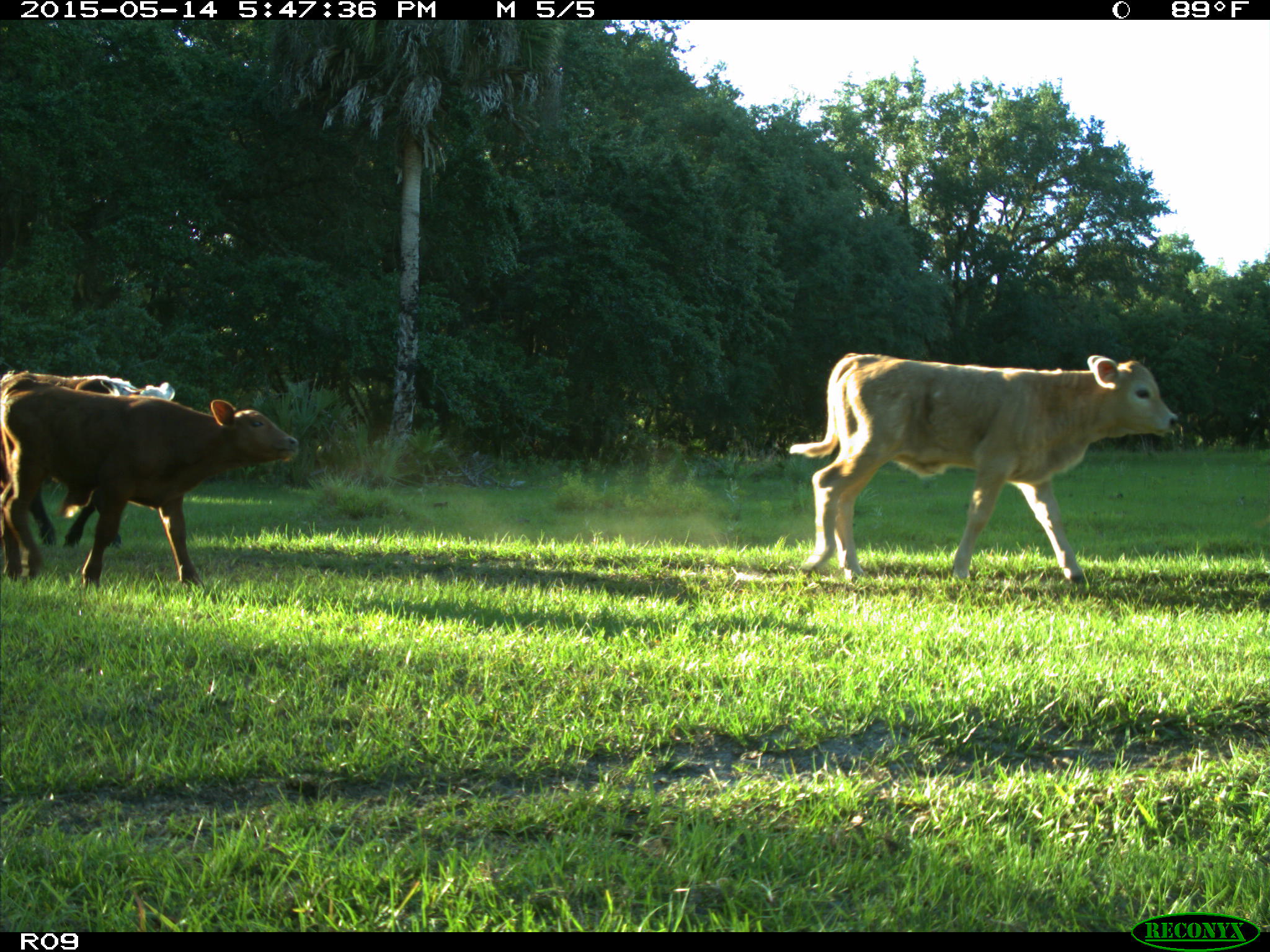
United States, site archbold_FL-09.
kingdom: Animalia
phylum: Chordata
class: Mammalia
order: Artiodactyla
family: Bovidae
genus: Bos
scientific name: Bos taurus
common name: domestic cow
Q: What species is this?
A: Bos taurus (domestic cow).